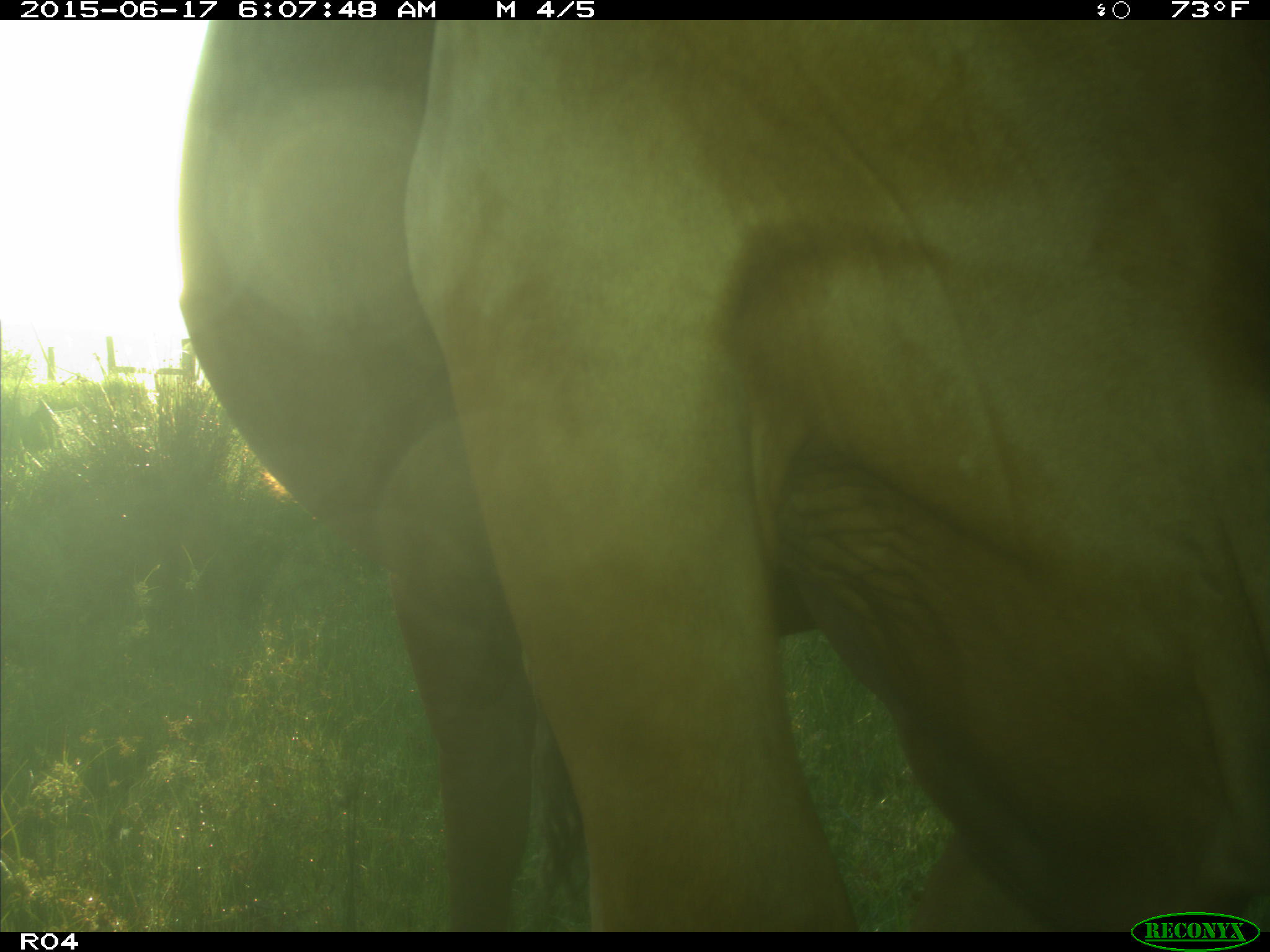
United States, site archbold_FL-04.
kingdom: Animalia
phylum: Chordata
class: Mammalia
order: Artiodactyla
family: Bovidae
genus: Bos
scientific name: Bos taurus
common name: domestic cow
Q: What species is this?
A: Bos taurus (domestic cow).